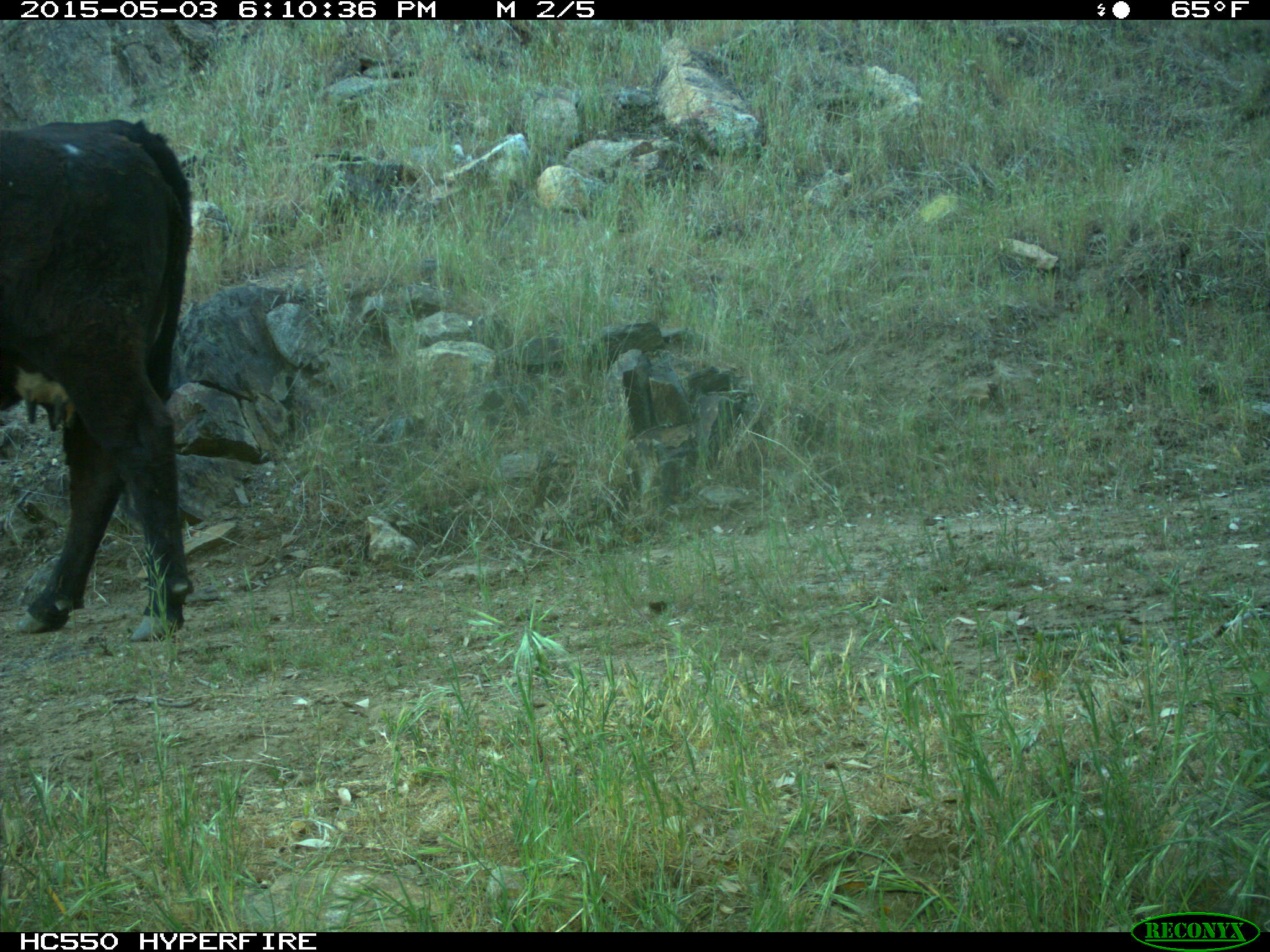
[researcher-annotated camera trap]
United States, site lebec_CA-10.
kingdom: Animalia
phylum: Chordata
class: Mammalia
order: Artiodactyla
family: Bovidae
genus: Bos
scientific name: Bos taurus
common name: domestic cow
Bos taurus (domestic cow).